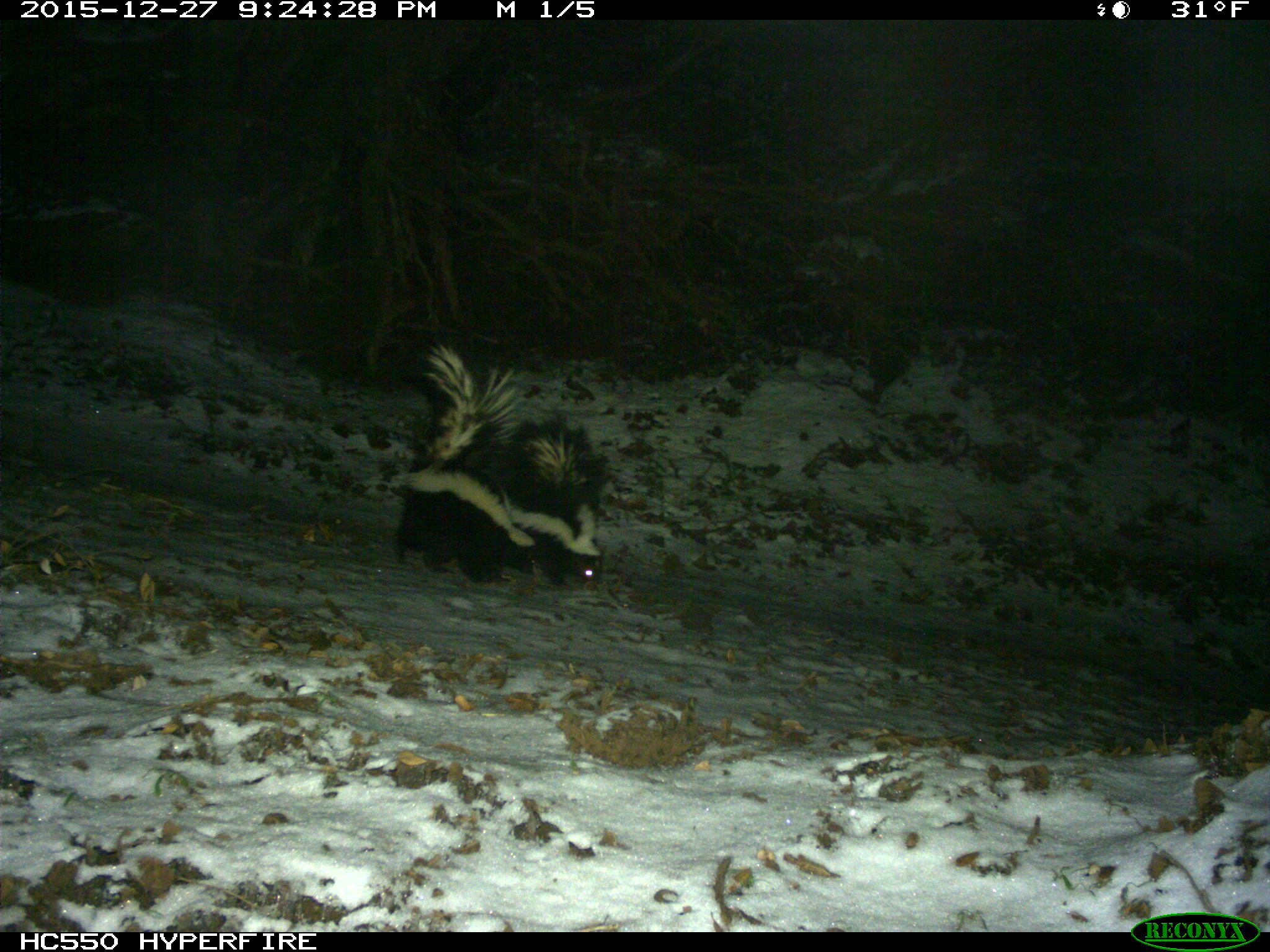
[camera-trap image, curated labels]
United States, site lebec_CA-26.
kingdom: Animalia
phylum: Chordata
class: Mammalia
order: Carnivora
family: Mephitidae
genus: Mephitis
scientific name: Mephitis mephitis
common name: striped skunk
Mephitis mephitis (striped skunk).